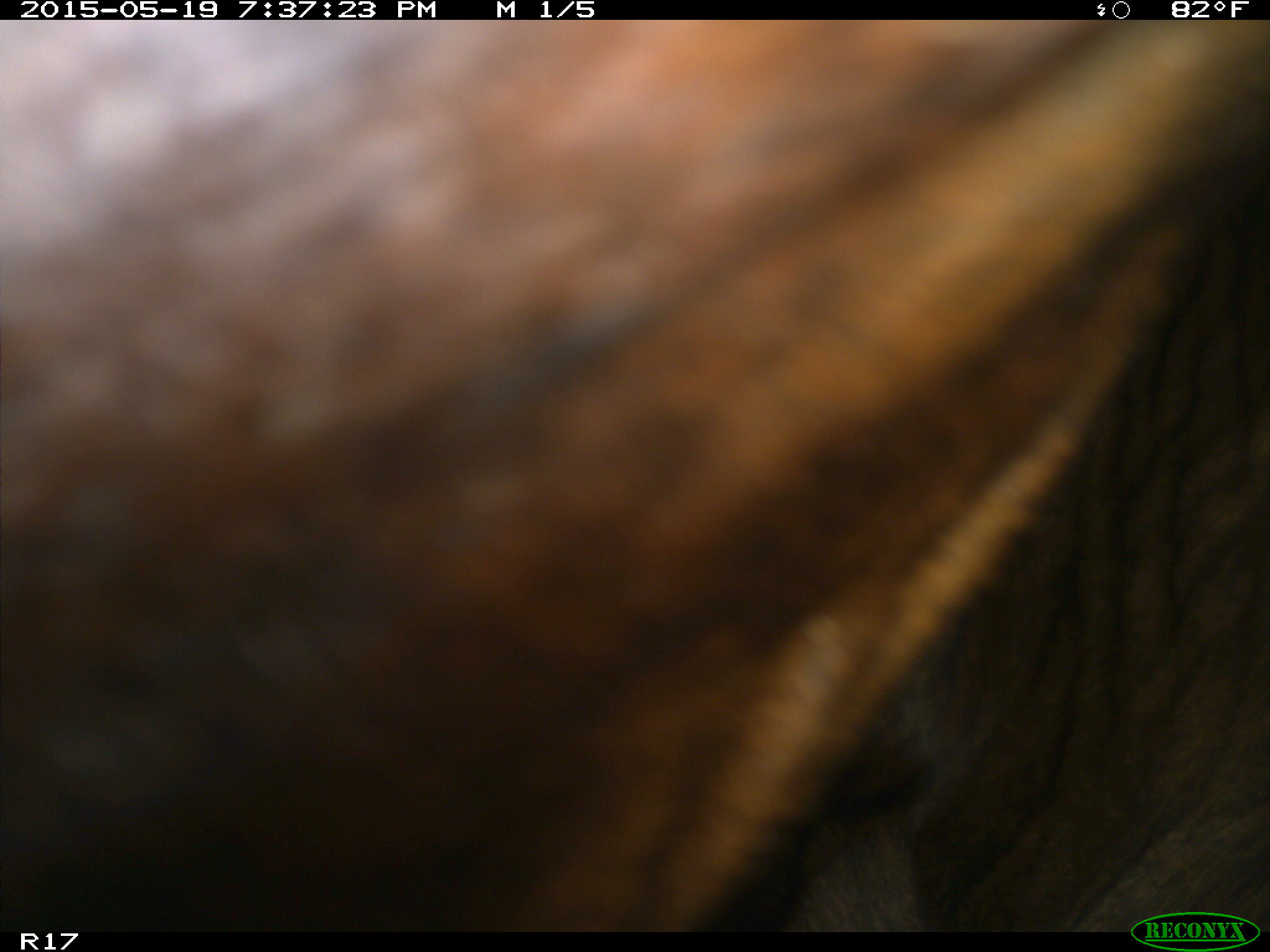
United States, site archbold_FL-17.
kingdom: Animalia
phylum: Chordata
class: Mammalia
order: Artiodactyla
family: Bovidae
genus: Bos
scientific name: Bos taurus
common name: domestic cow